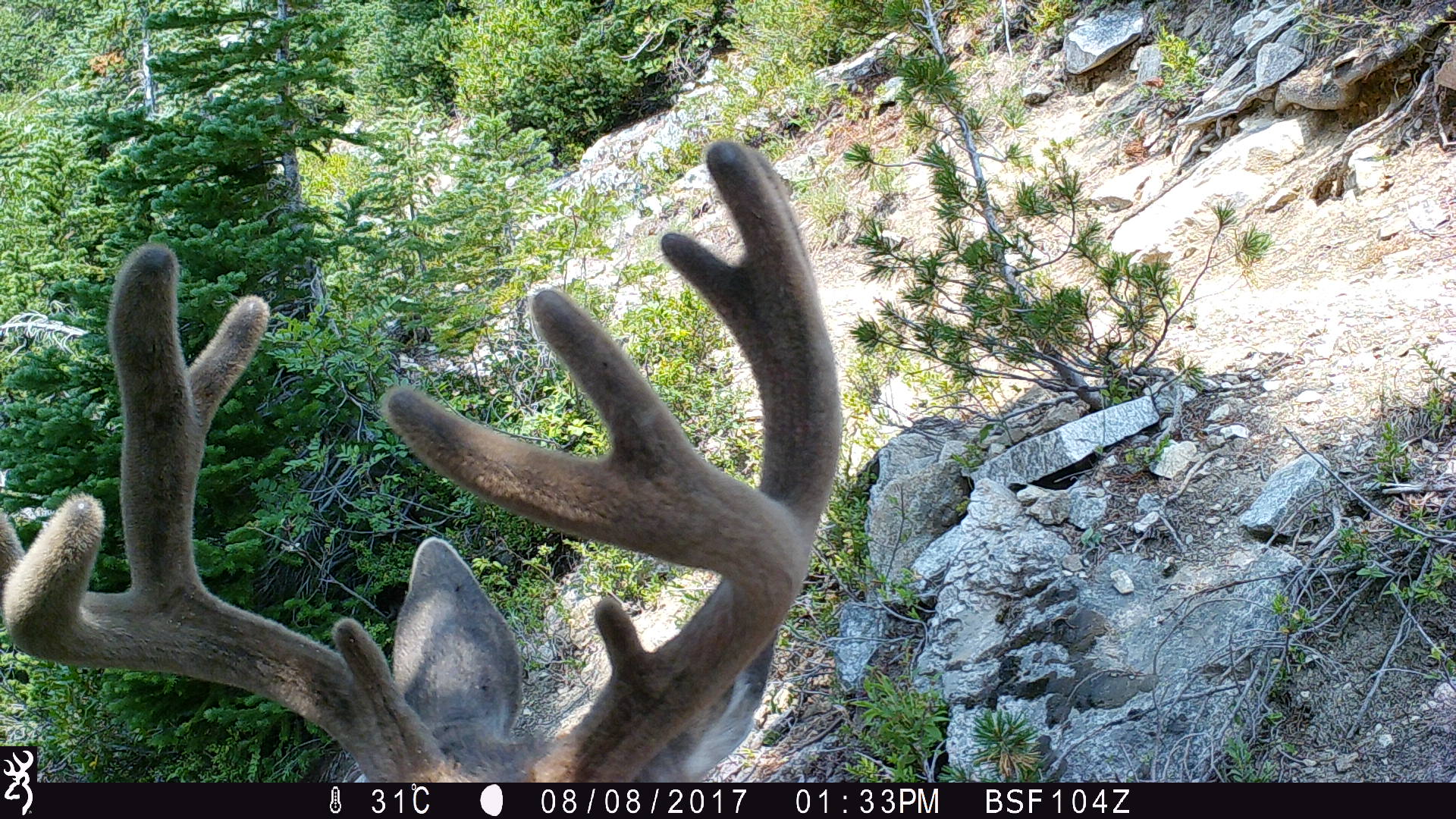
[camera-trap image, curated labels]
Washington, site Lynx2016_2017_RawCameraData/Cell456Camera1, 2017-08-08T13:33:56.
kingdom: Animalia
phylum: Chordata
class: Mammalia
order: Artiodactyla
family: Cervidae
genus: Odocoileus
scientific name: Odocoileus hemionus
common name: mule deer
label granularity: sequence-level